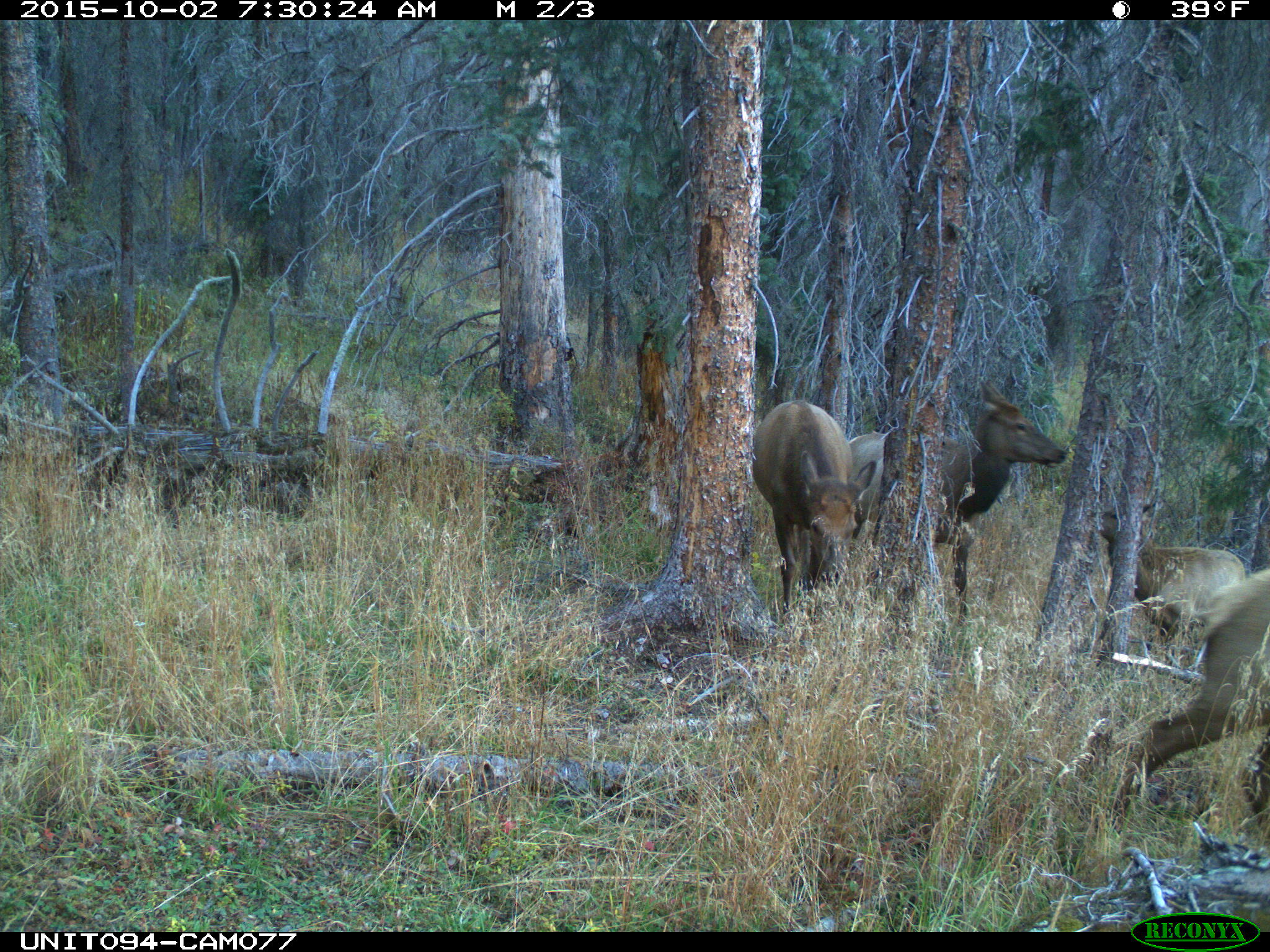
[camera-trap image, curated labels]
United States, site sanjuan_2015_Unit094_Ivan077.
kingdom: Animalia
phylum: Chordata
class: Mammalia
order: Artiodactyla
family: Cervidae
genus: Cervus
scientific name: Cervus elaphus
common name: red deer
Cervus elaphus (red deer).